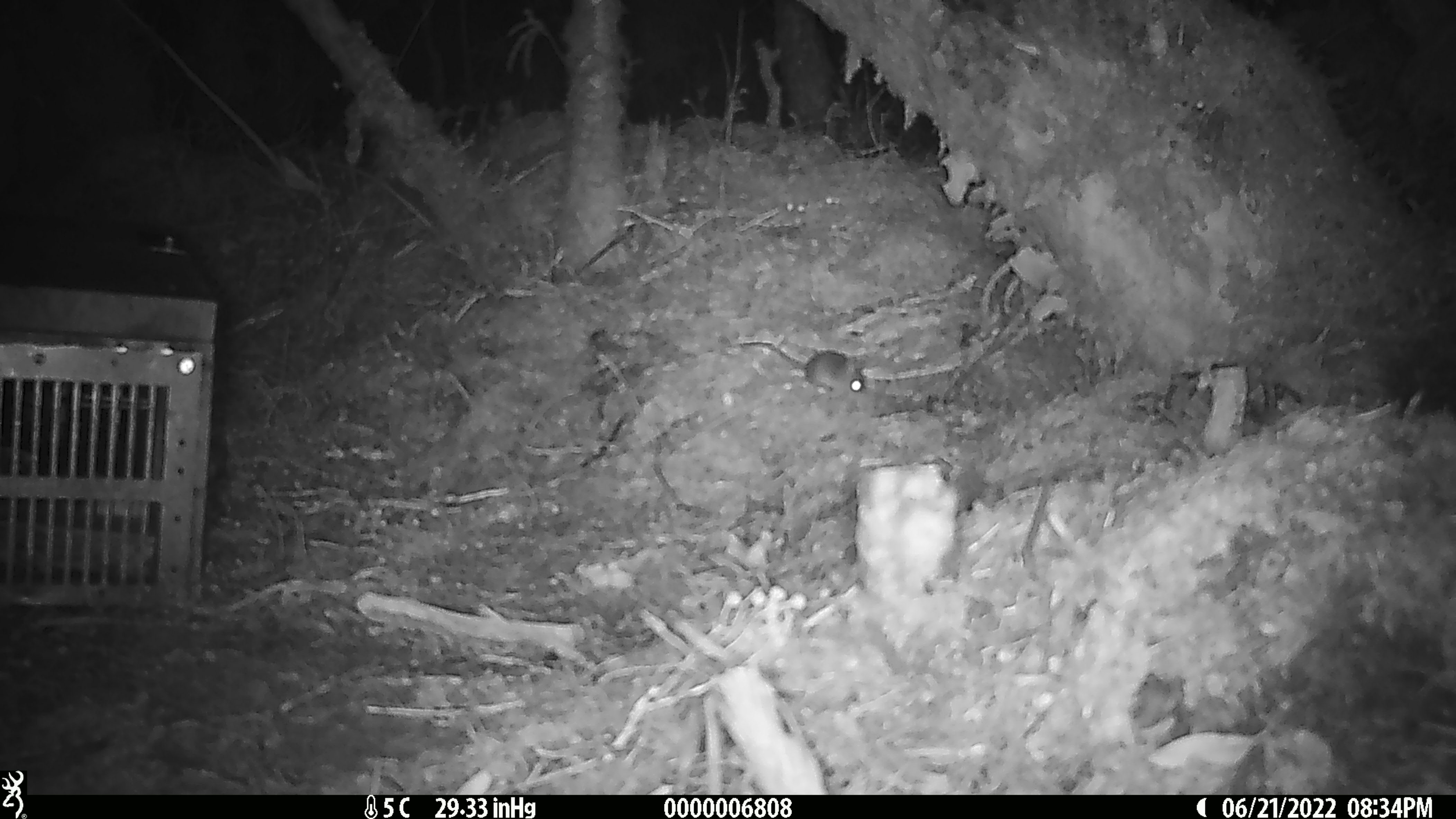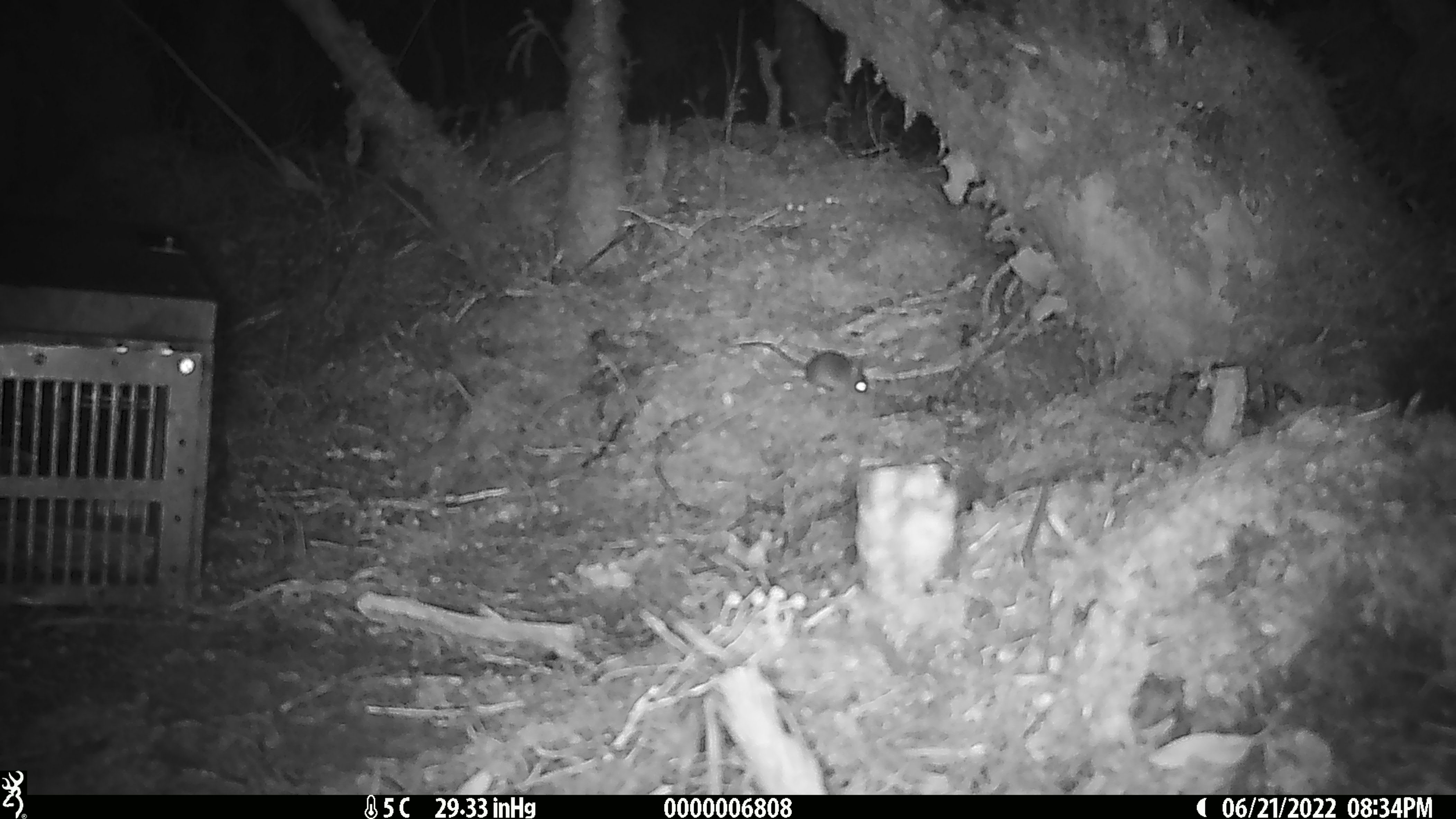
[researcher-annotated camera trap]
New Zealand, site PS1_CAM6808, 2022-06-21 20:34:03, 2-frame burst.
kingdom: Animalia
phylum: Chordata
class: Mammalia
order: Rodentia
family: Muridae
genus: Mus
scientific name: Mus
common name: mouse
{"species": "mouse (Mus)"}